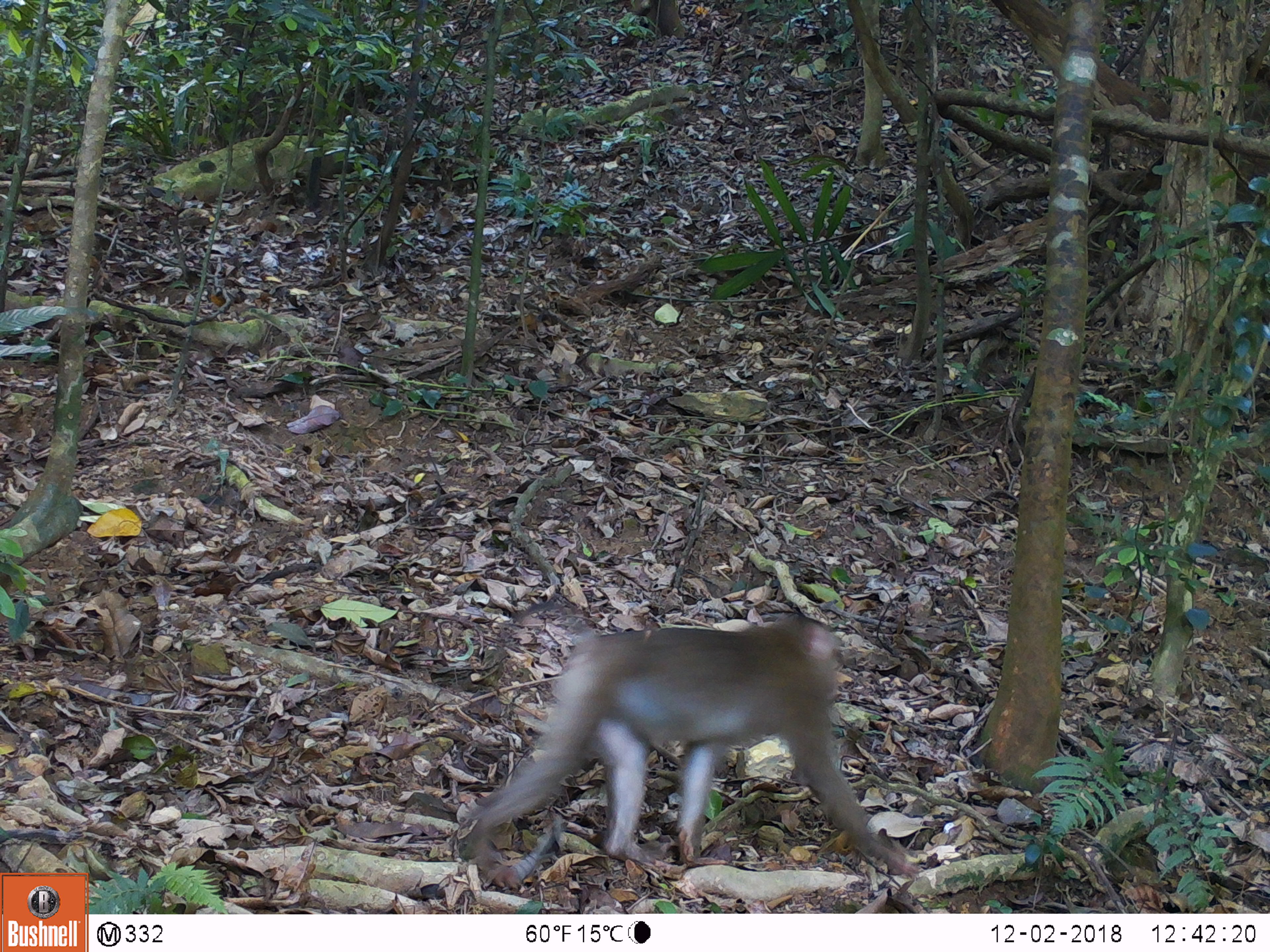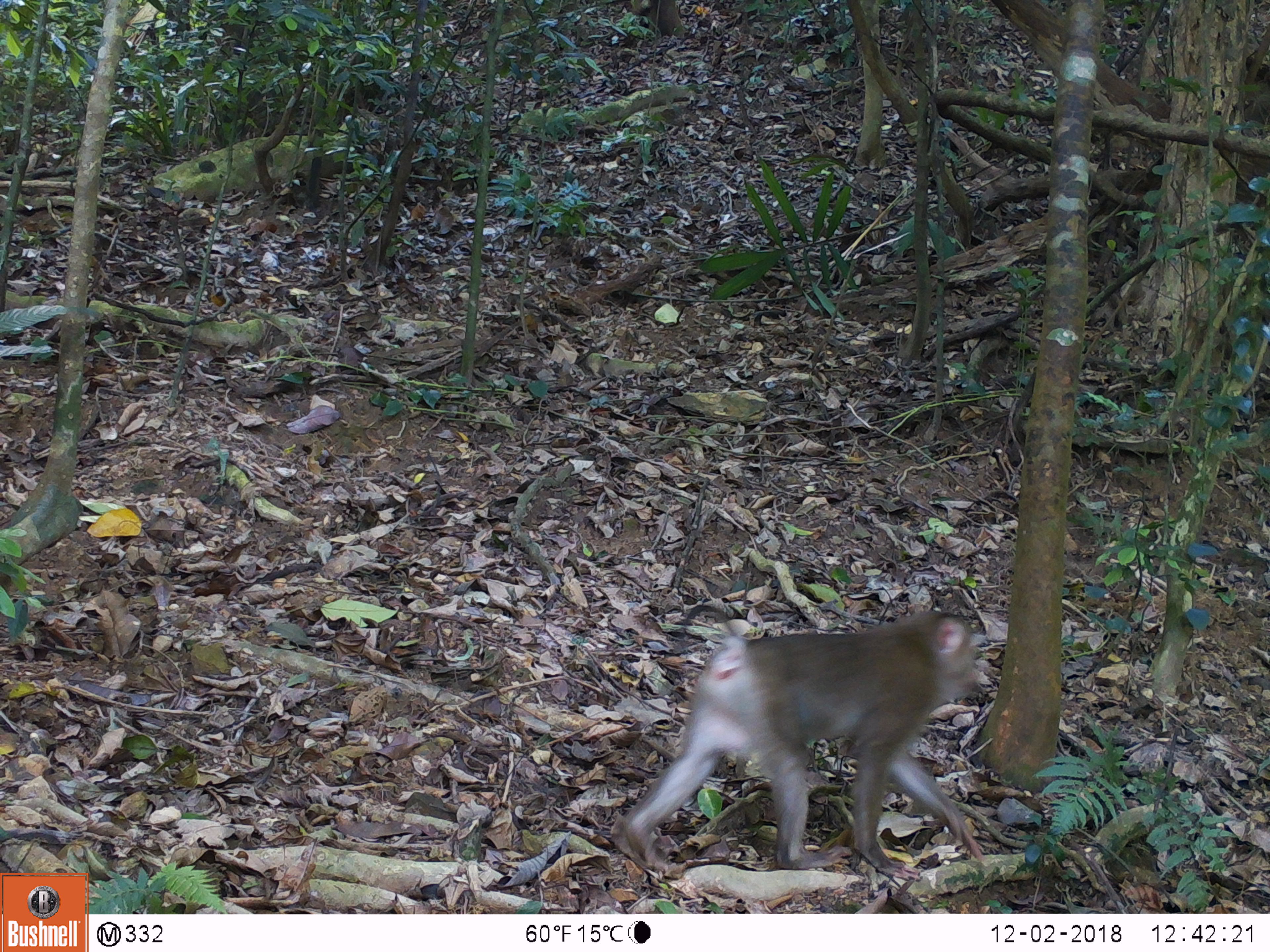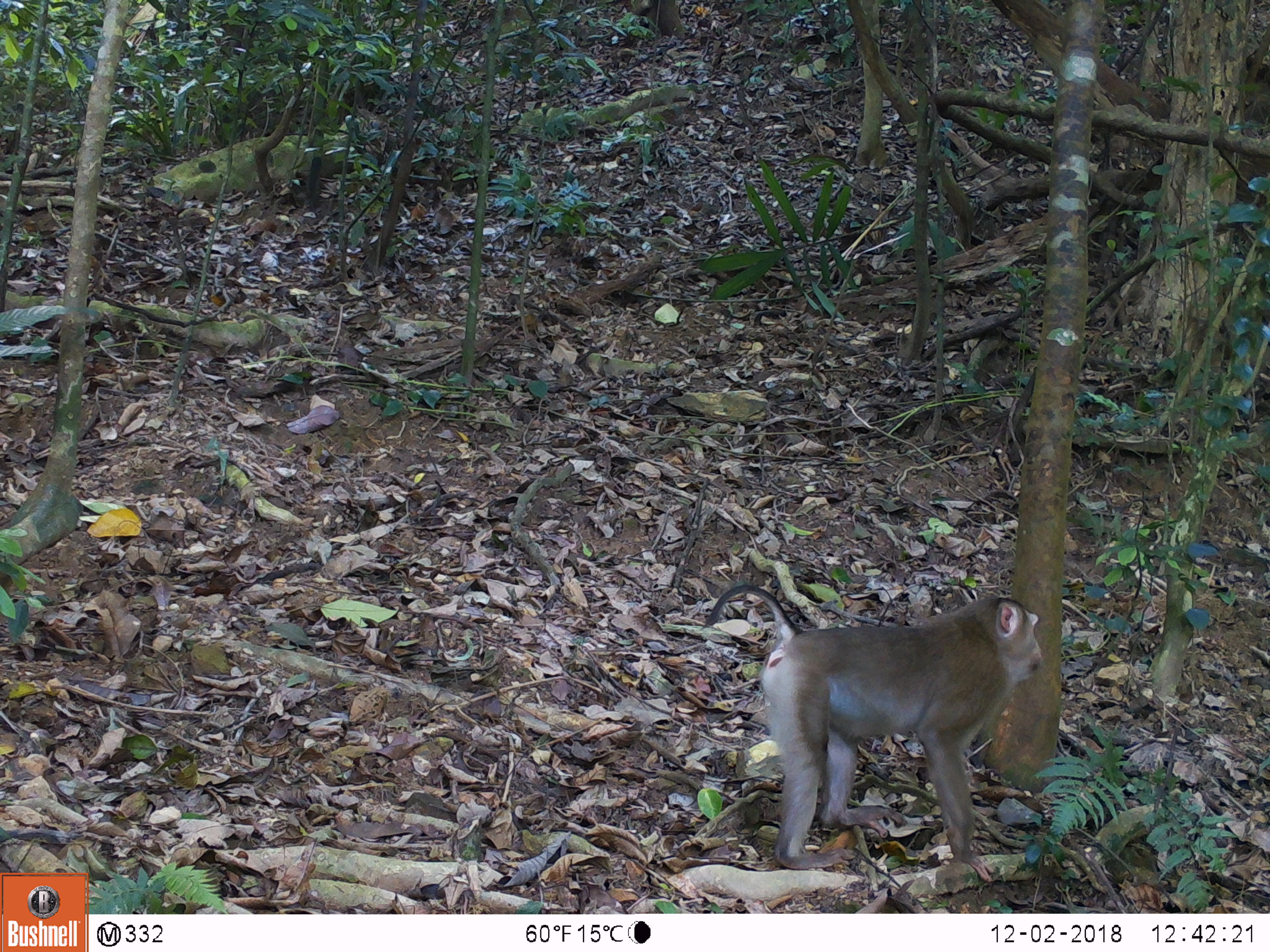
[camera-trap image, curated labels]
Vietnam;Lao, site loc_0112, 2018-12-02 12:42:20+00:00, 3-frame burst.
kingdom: Animalia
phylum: Chordata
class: Mammalia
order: Primates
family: Cercopithecidae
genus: Macaca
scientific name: Macaca nemestrina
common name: pig-tailed macaque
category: pig tailed macaque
Pig tailed macaque (pig-tailed macaque) (Macaca nemestrina). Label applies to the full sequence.